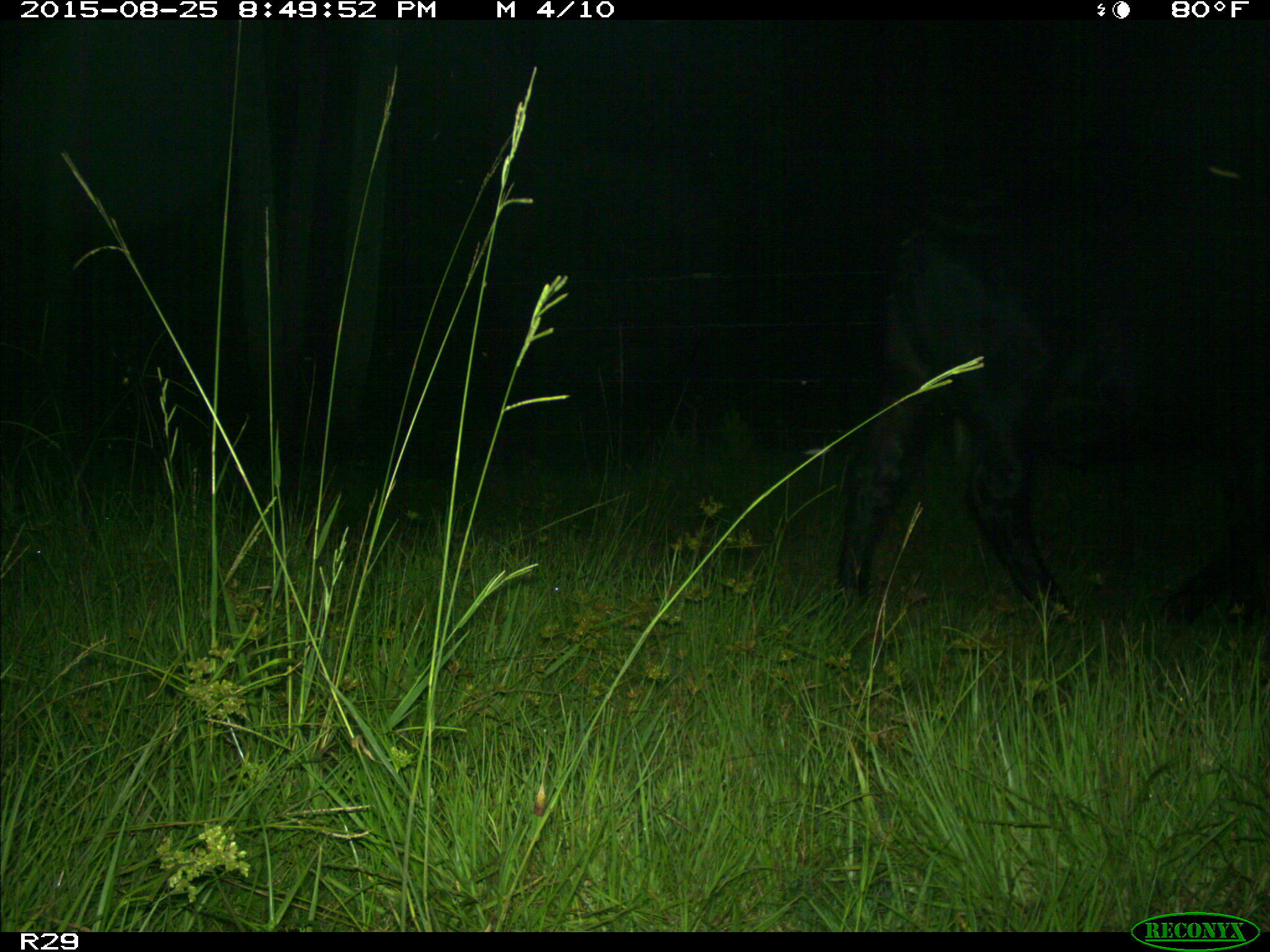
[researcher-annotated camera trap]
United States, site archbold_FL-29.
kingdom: Animalia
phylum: Chordata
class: Mammalia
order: Artiodactyla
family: Bovidae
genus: Bos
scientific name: Bos taurus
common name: domestic cow